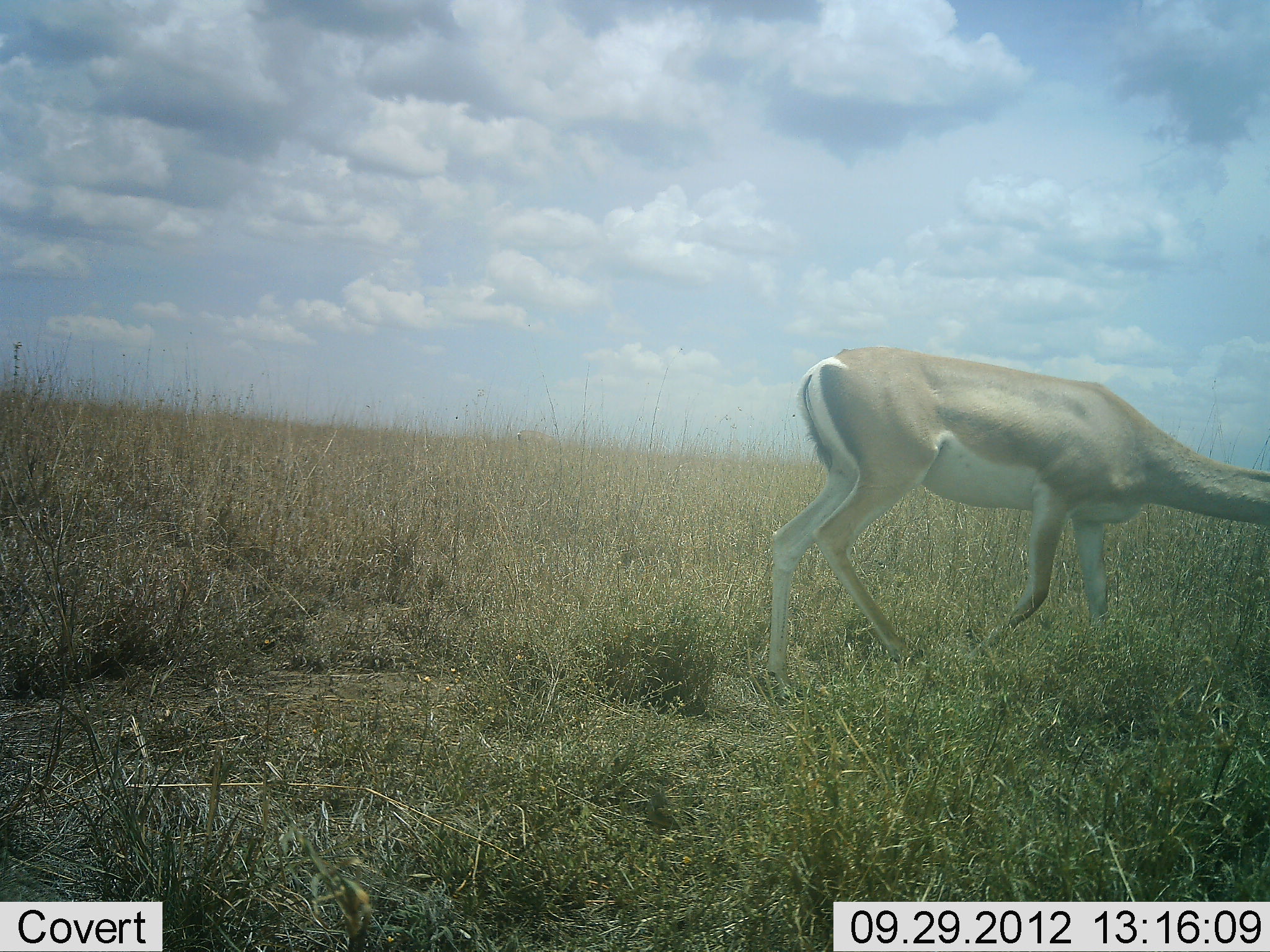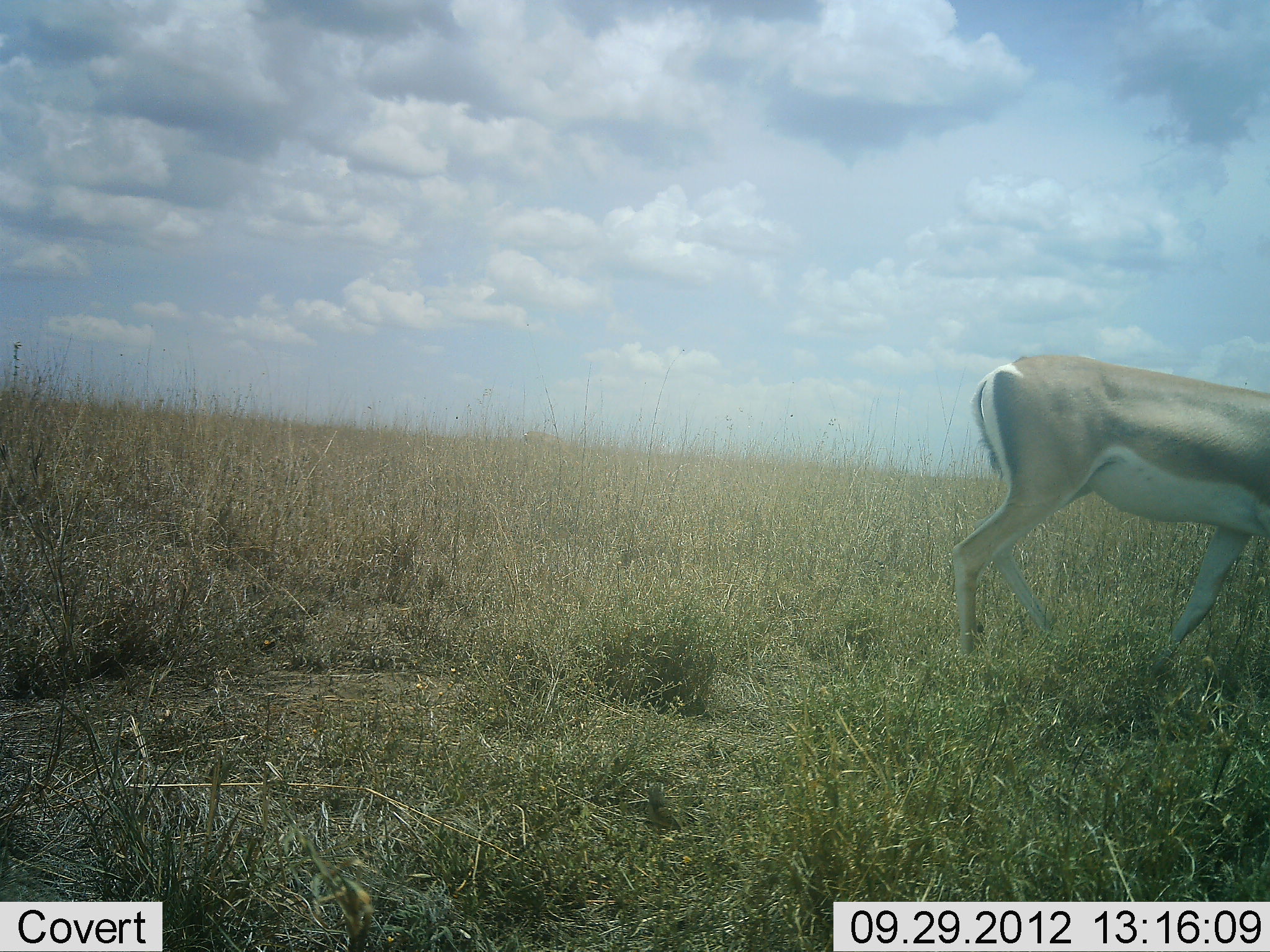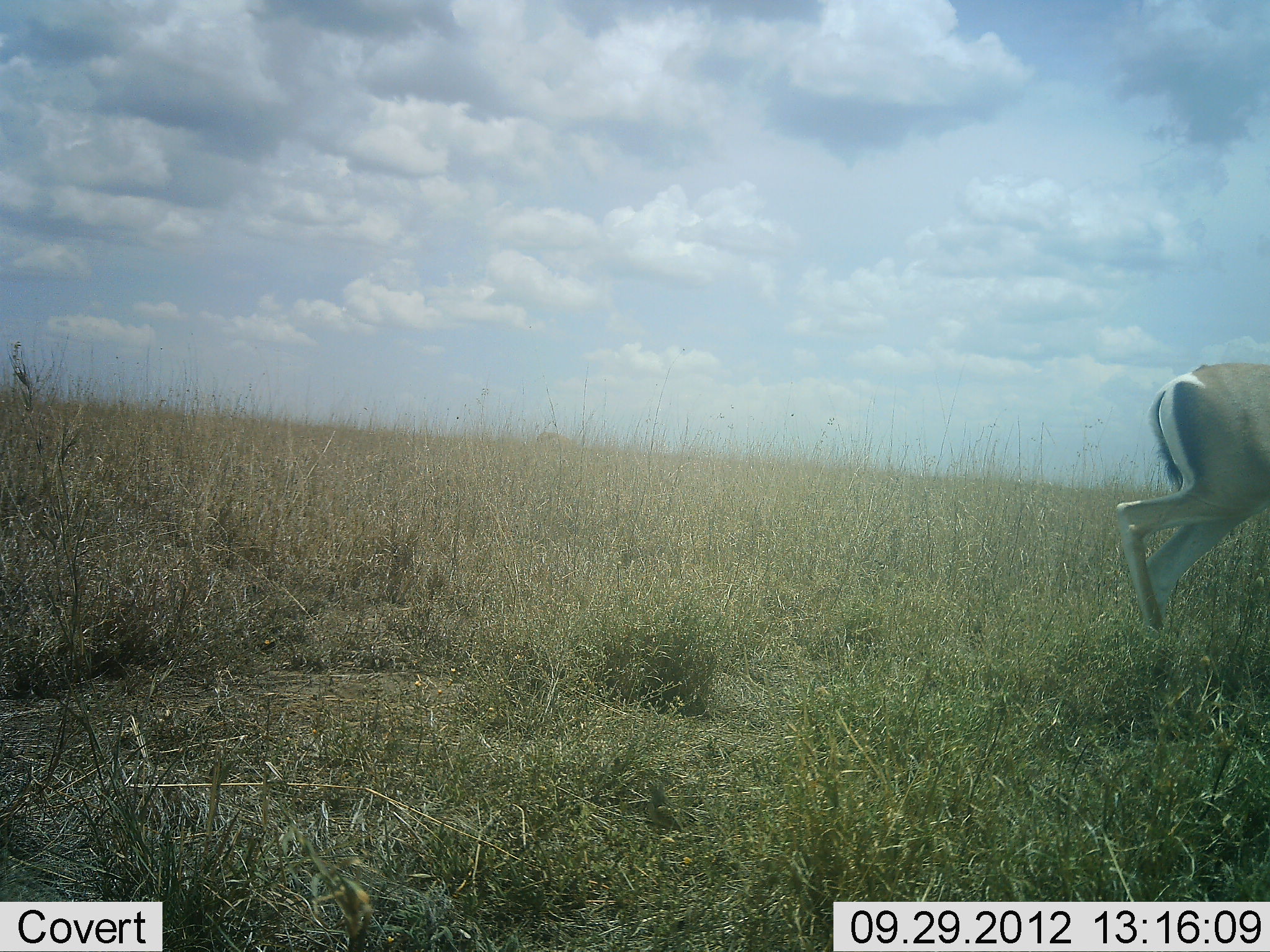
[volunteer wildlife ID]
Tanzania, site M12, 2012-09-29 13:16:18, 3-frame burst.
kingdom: Animalia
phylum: Chordata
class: Mammalia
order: Artiodactyla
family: Bovidae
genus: Nanger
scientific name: Nanger granti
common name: grant's gazelle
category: gazellegrants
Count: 1.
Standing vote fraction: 20%.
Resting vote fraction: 0%.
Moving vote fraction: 80%.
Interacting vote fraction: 0%.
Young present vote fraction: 0%.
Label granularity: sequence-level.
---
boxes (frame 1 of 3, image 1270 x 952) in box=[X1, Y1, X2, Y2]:
animal: box=[765, 345, 1270, 699]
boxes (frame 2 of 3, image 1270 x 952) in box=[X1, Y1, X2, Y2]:
animal: box=[951, 352, 1270, 669]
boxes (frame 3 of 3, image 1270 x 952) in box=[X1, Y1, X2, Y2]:
animal: box=[1118, 360, 1270, 654]